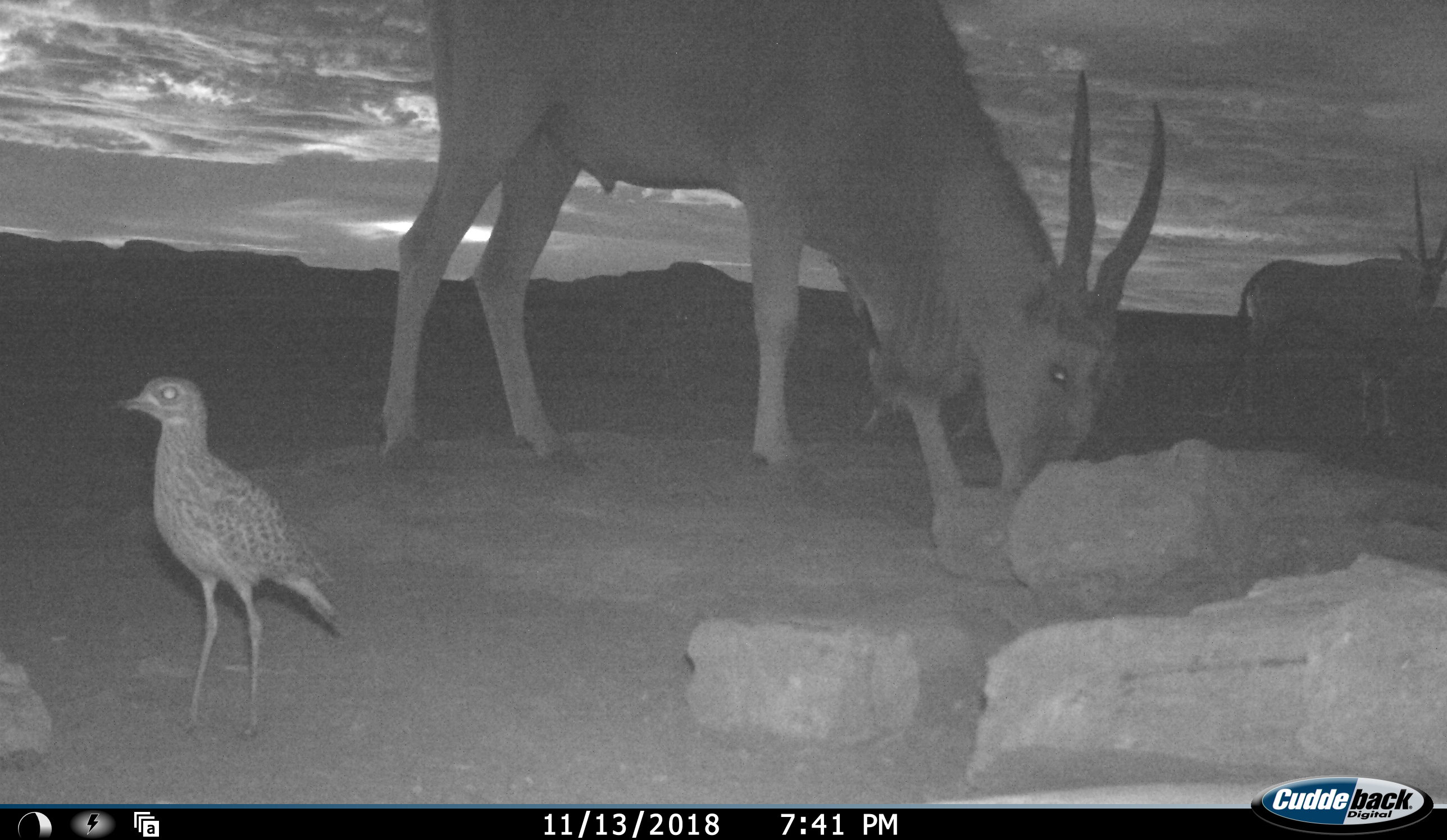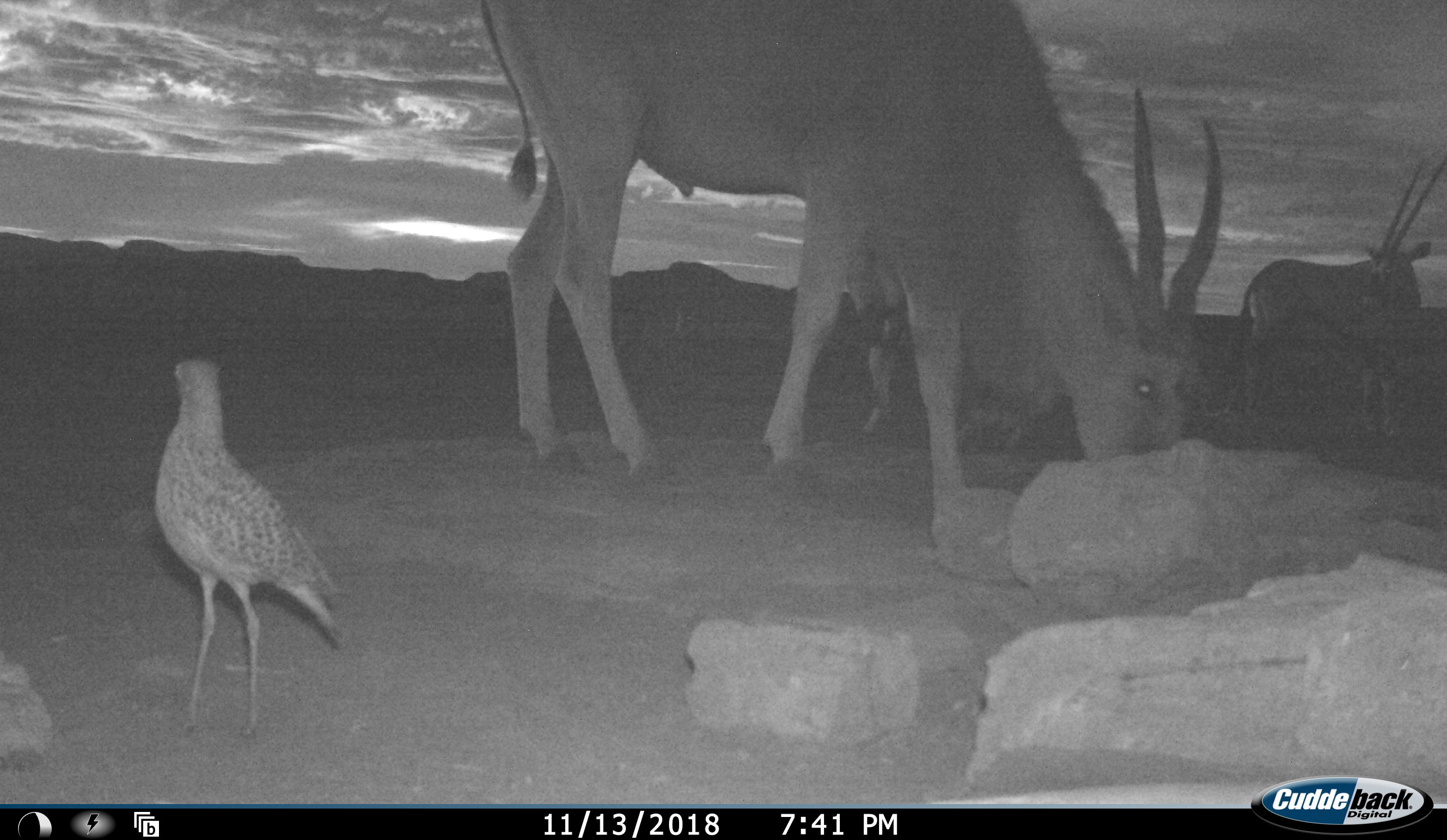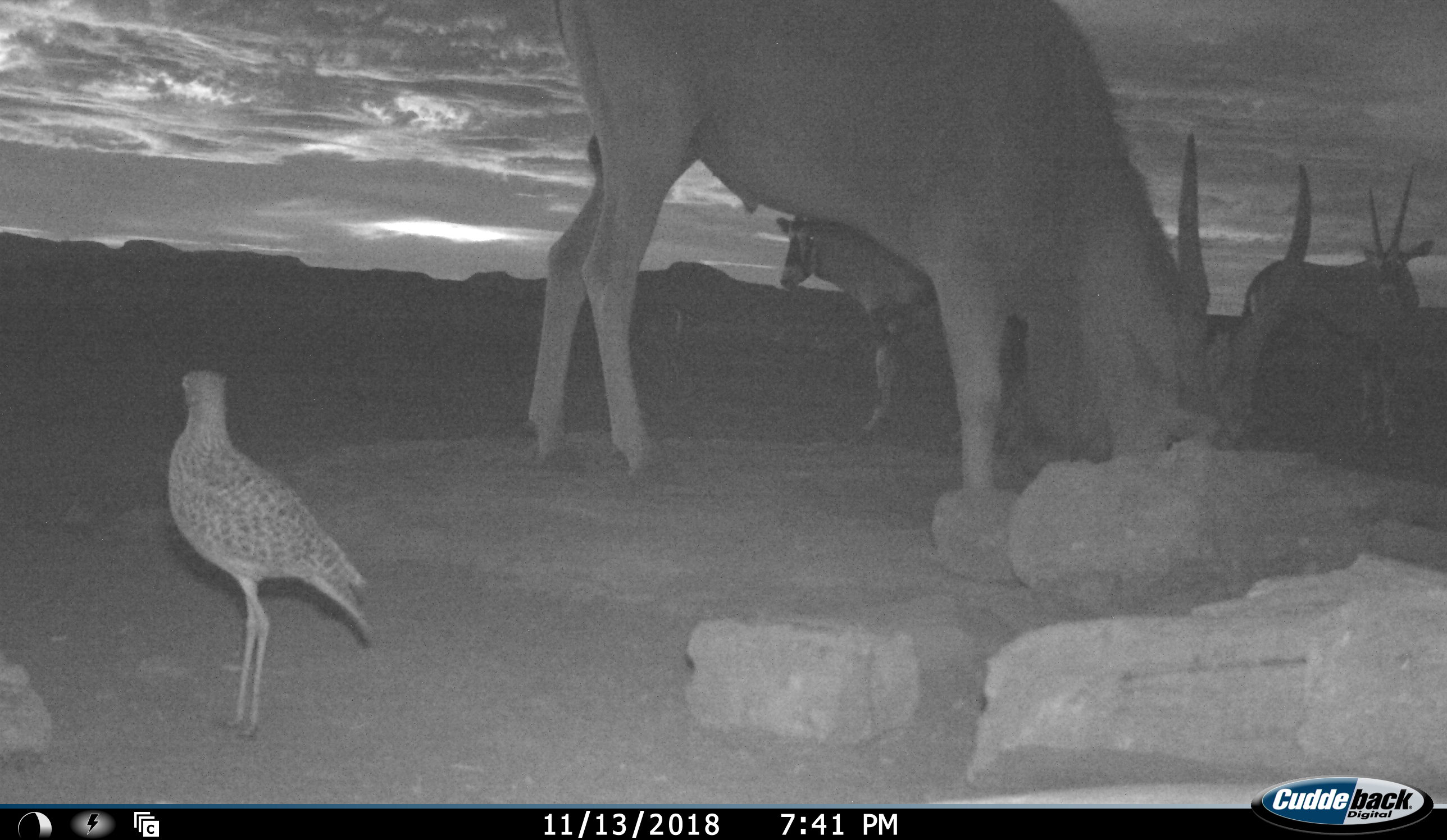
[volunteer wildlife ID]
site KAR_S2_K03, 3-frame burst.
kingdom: Animalia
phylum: Chordata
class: Aves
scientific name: Aves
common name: bird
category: birdother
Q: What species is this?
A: Birdother (bird) (Aves).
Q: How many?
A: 1.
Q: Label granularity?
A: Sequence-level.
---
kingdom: Animalia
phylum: Chordata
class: Mammalia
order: Artiodactyla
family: Bovidae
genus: Tragelaphus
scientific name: Tragelaphus oryx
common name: eland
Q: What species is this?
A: Eland (Tragelaphus oryx).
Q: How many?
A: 1.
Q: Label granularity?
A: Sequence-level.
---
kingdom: Animalia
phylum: Chordata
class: Mammalia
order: Artiodactyla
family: Bovidae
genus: Oryx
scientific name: Oryx gazella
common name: gemsbok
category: oryx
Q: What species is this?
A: Oryx (gemsbok) (Oryx gazella).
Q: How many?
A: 2.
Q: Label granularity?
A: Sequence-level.